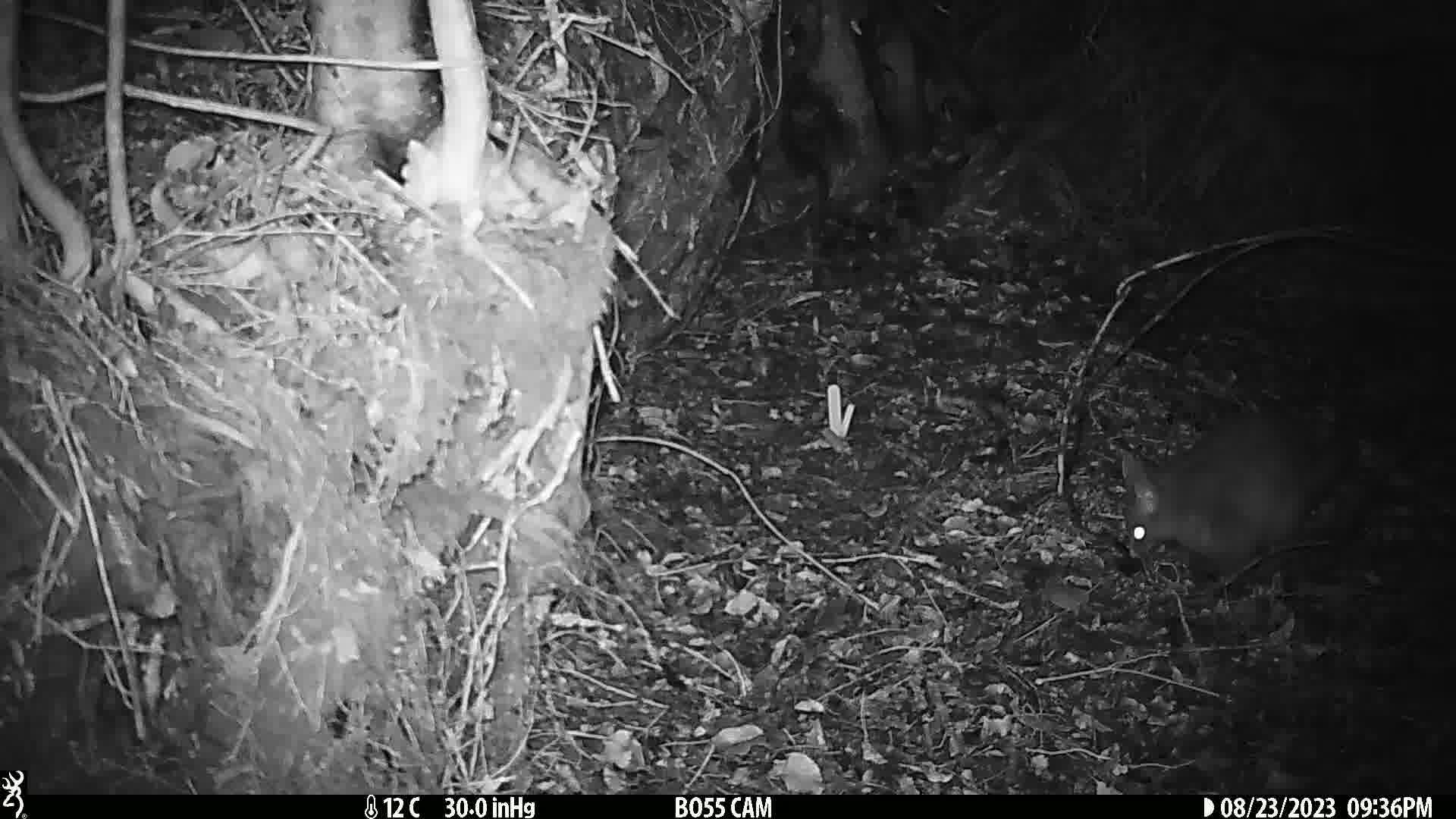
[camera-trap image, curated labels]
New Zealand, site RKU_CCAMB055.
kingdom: Animalia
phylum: Chordata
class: Mammalia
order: Diprotodontia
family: Phalangeridae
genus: Trichosurus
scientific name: Trichosurus vulpecula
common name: common brushtail possum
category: possum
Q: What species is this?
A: Possum (common brushtail possum) (Trichosurus vulpecula).